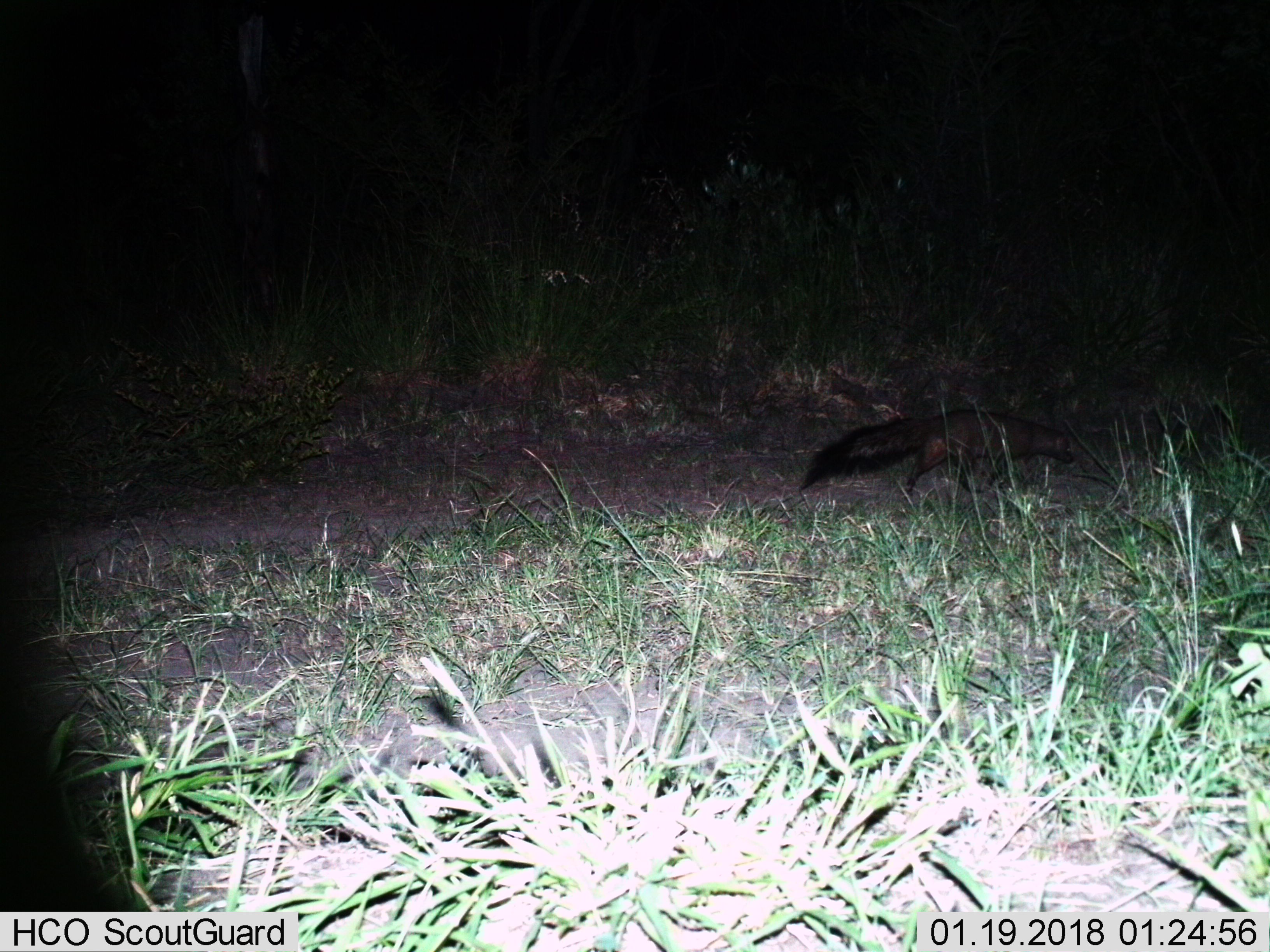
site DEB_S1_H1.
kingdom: Animalia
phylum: Chordata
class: Mammalia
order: Carnivora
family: Herpestidae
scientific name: Herpestidae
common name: mongoose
Mongoose (Herpestidae), count 1. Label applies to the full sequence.